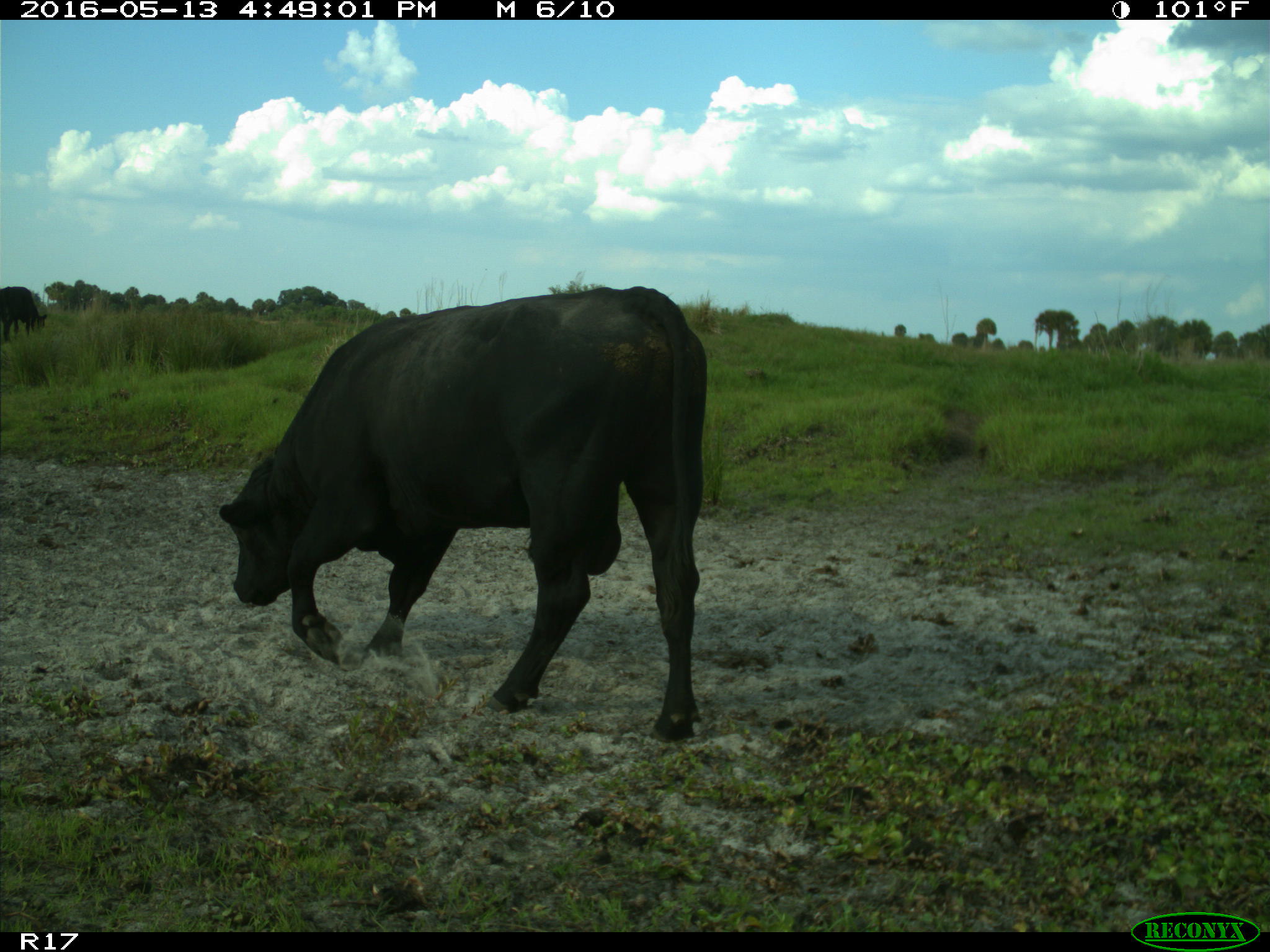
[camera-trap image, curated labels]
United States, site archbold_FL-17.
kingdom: Animalia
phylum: Chordata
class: Mammalia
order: Artiodactyla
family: Bovidae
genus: Bos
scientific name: Bos taurus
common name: domestic cow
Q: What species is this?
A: Bos taurus (domestic cow).